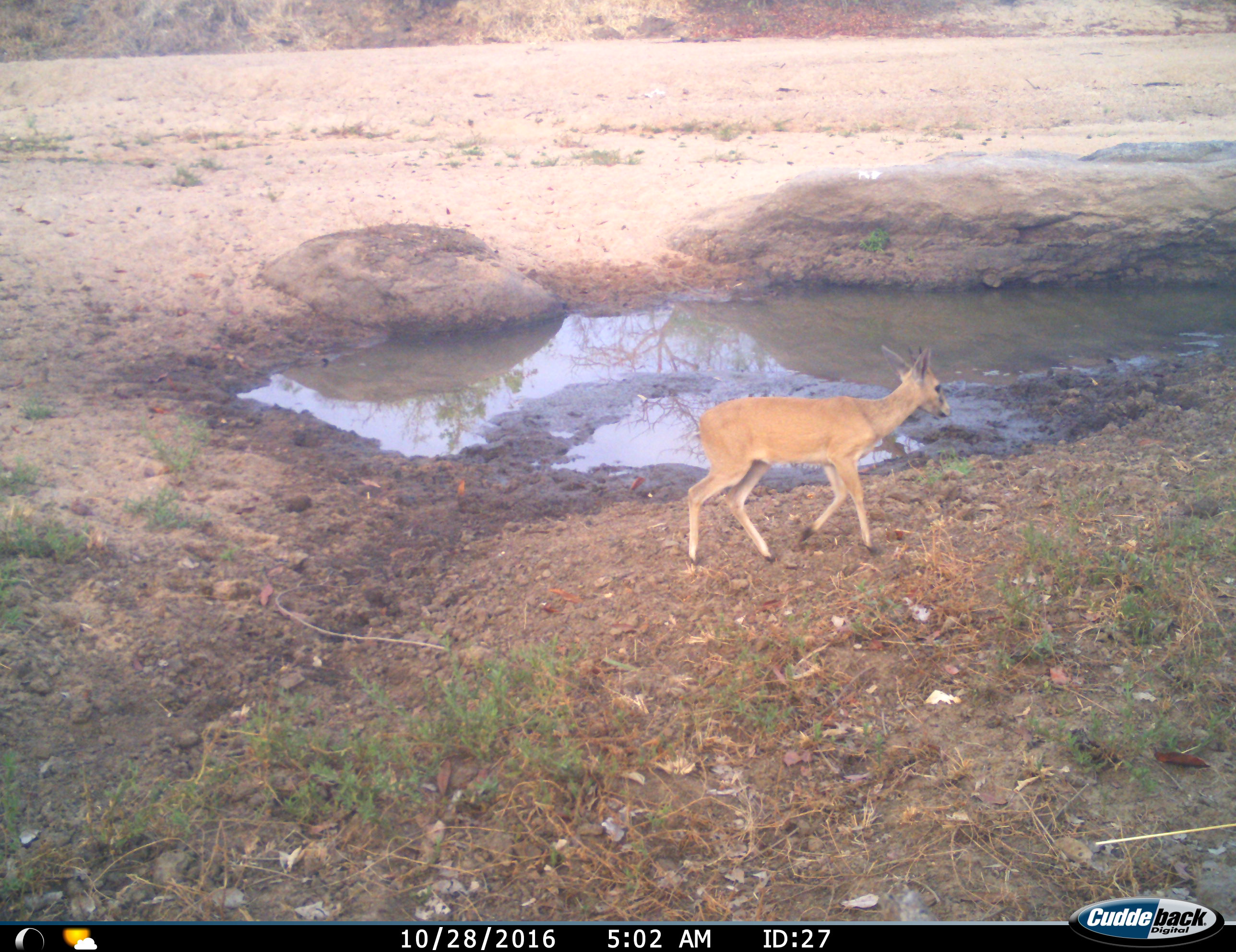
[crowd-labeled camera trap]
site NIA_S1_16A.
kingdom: Animalia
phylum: Chordata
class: Mammalia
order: Artiodactyla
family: Bovidae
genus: Sylvicapra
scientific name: Sylvicapra grimmia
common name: common duiker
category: duikercommongrey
Duikercommongrey (common duiker) (Sylvicapra grimmia), count 1. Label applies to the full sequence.